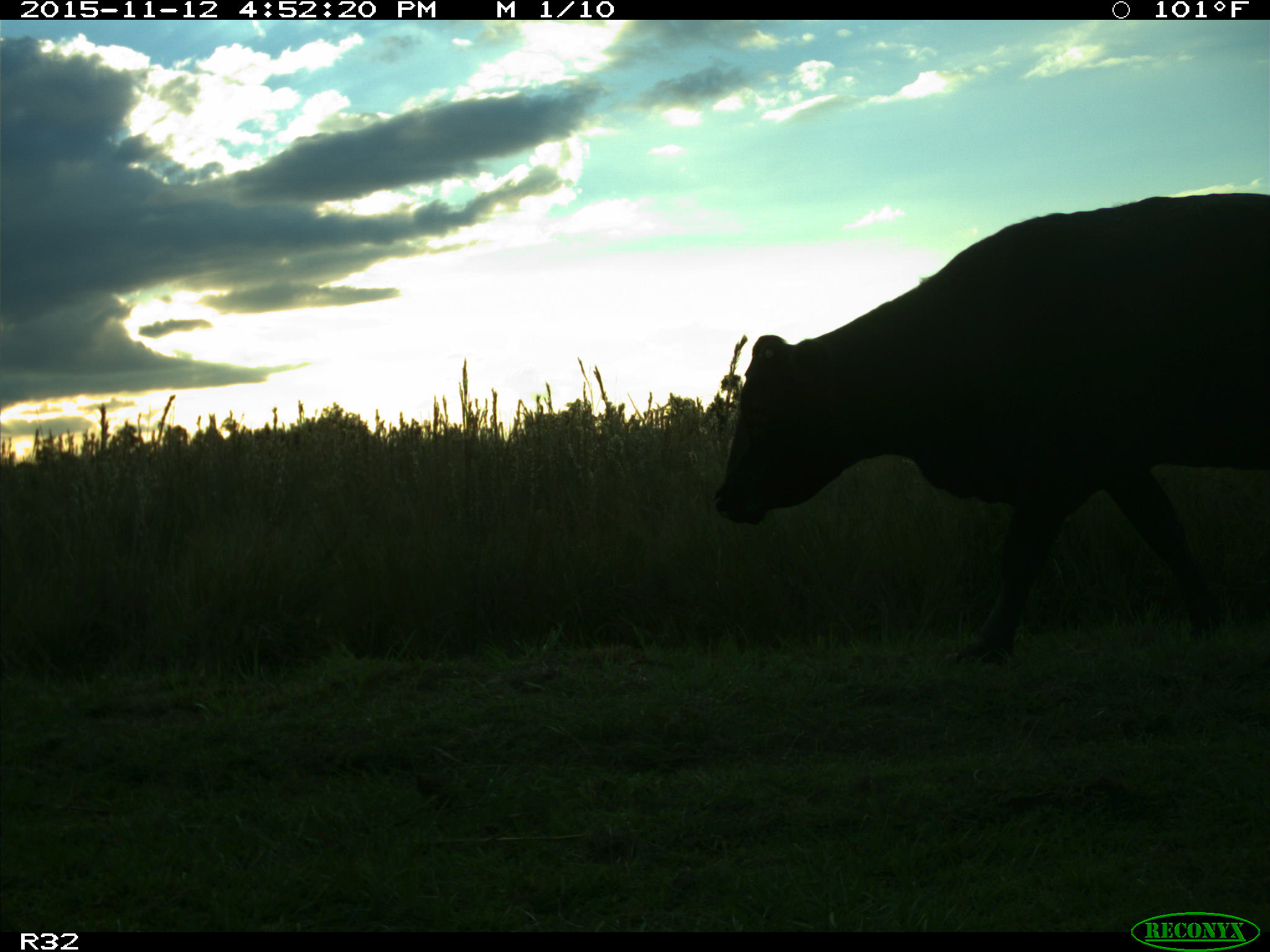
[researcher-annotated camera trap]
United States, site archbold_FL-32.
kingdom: Animalia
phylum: Chordata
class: Mammalia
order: Artiodactyla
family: Bovidae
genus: Bos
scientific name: Bos taurus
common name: domestic cow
Bos taurus (domestic cow).